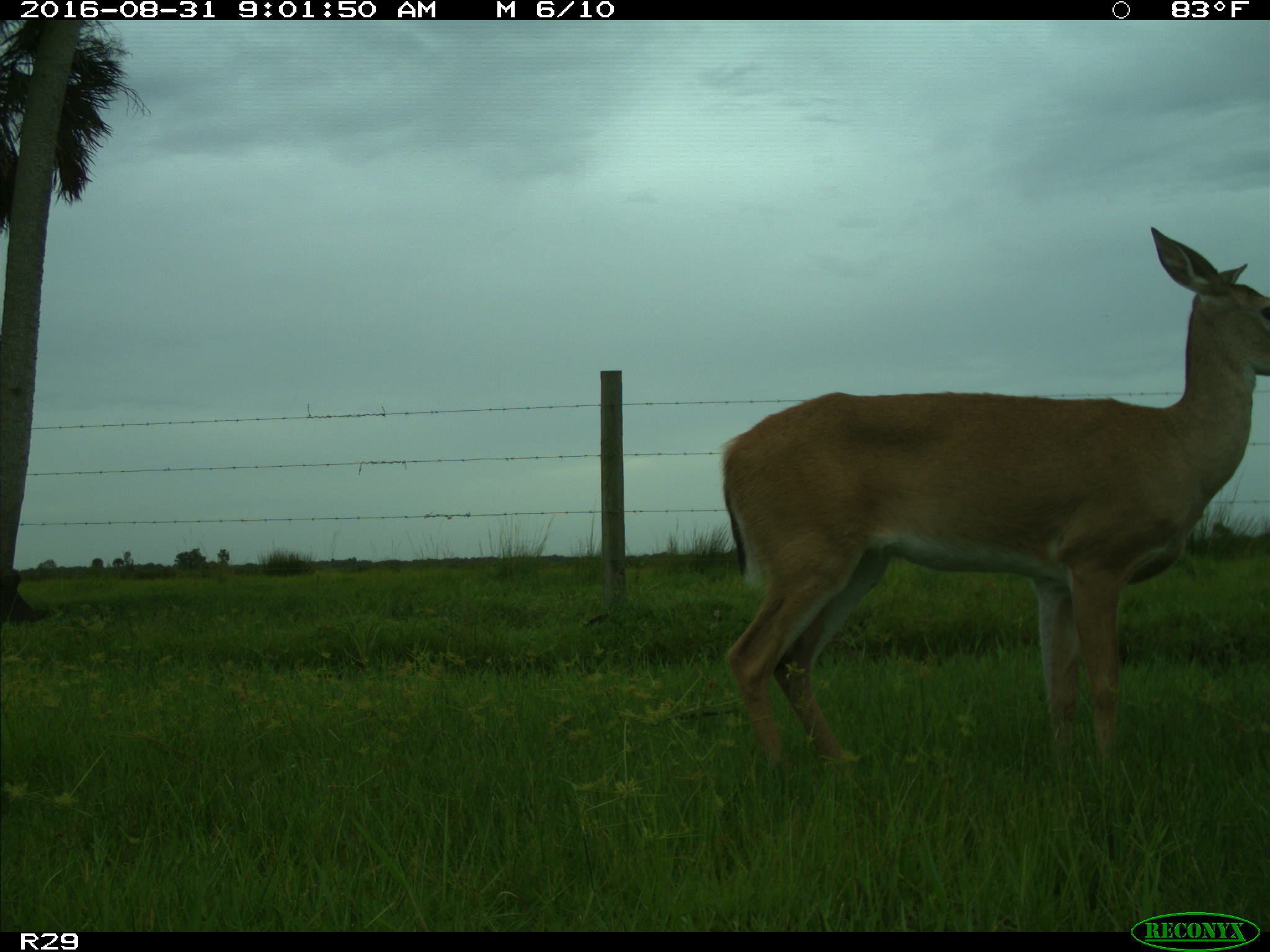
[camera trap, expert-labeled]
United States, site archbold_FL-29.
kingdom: Animalia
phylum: Chordata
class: Mammalia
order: Artiodactyla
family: Cervidae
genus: Odocoileus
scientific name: Odocoileus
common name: deer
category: unidentified deer